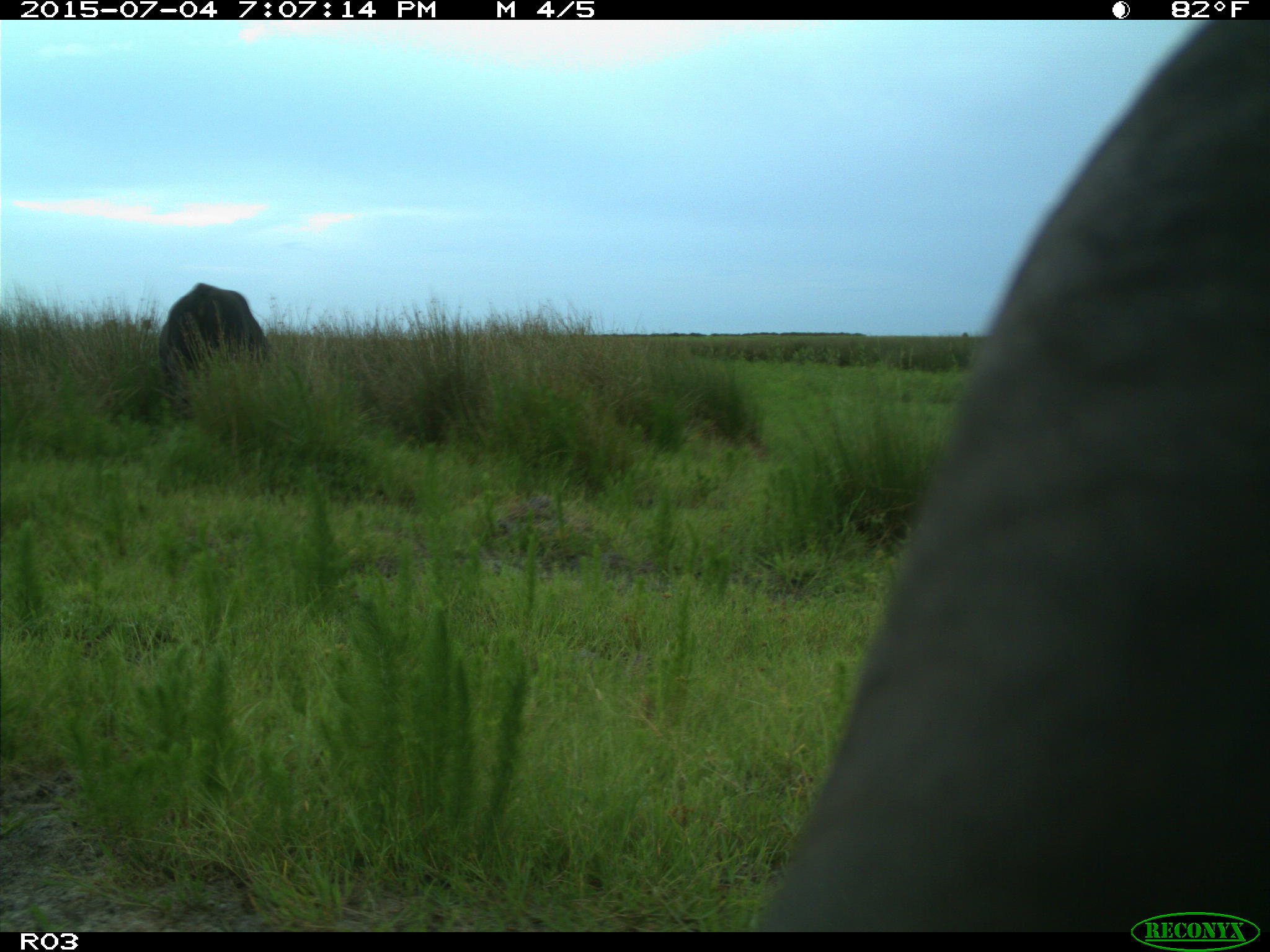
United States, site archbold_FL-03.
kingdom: Animalia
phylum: Chordata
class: Mammalia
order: Artiodactyla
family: Bovidae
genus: Bos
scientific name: Bos taurus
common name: domestic cow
Bos taurus (domestic cow).